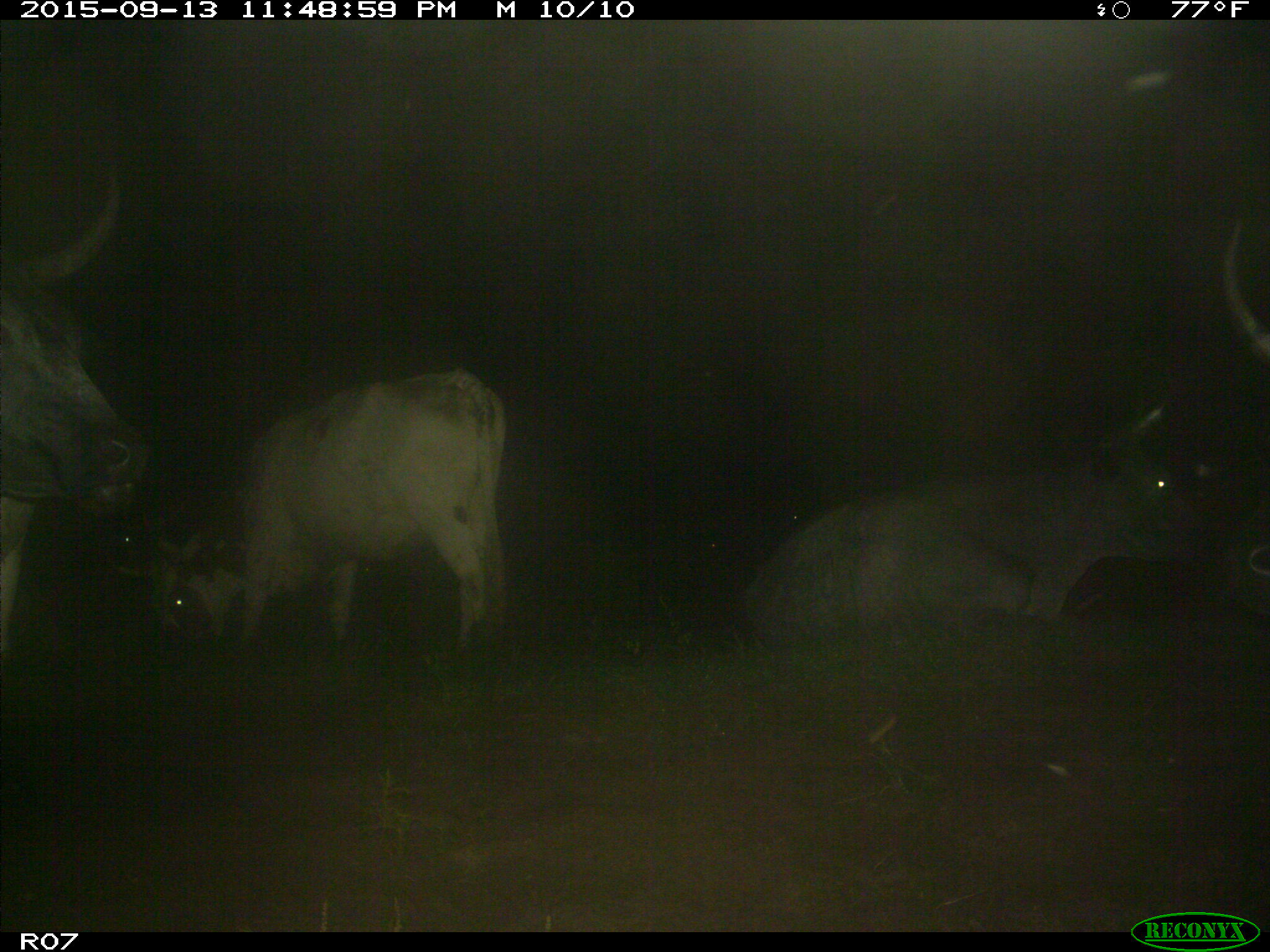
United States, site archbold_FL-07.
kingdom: Animalia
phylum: Chordata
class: Mammalia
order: Artiodactyla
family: Bovidae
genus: Bos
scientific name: Bos taurus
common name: domestic cow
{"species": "Bos taurus (domestic cow)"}